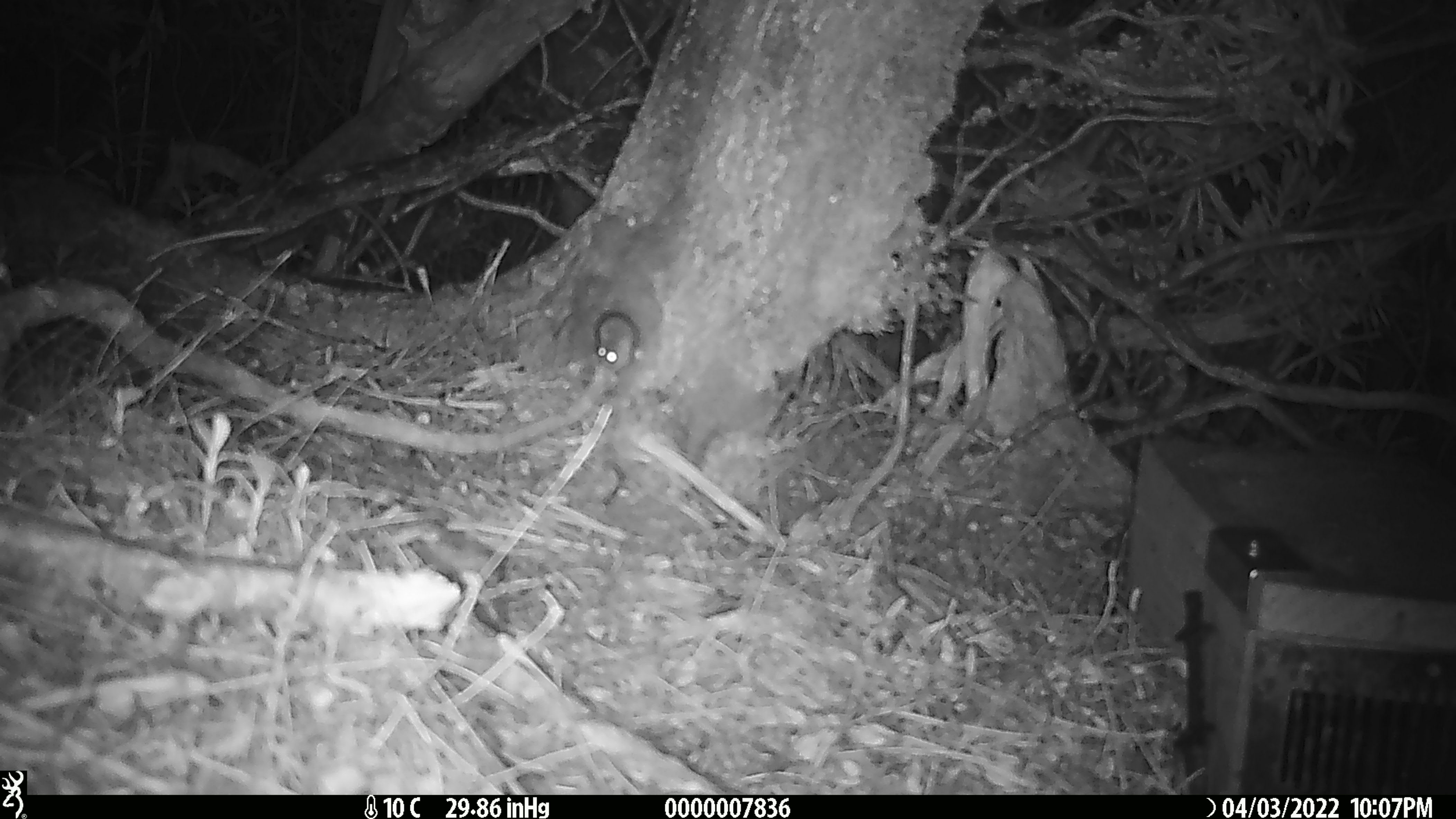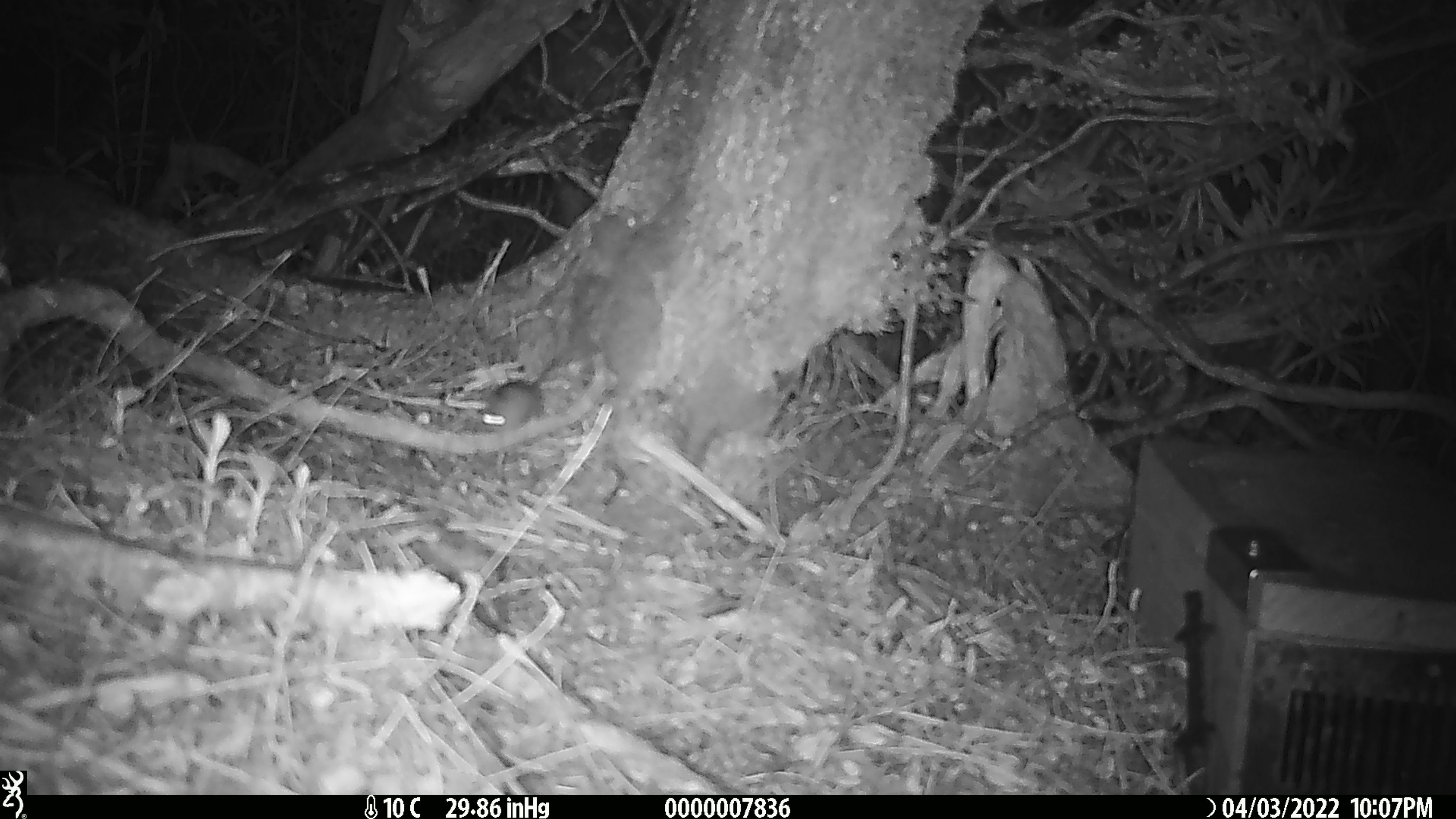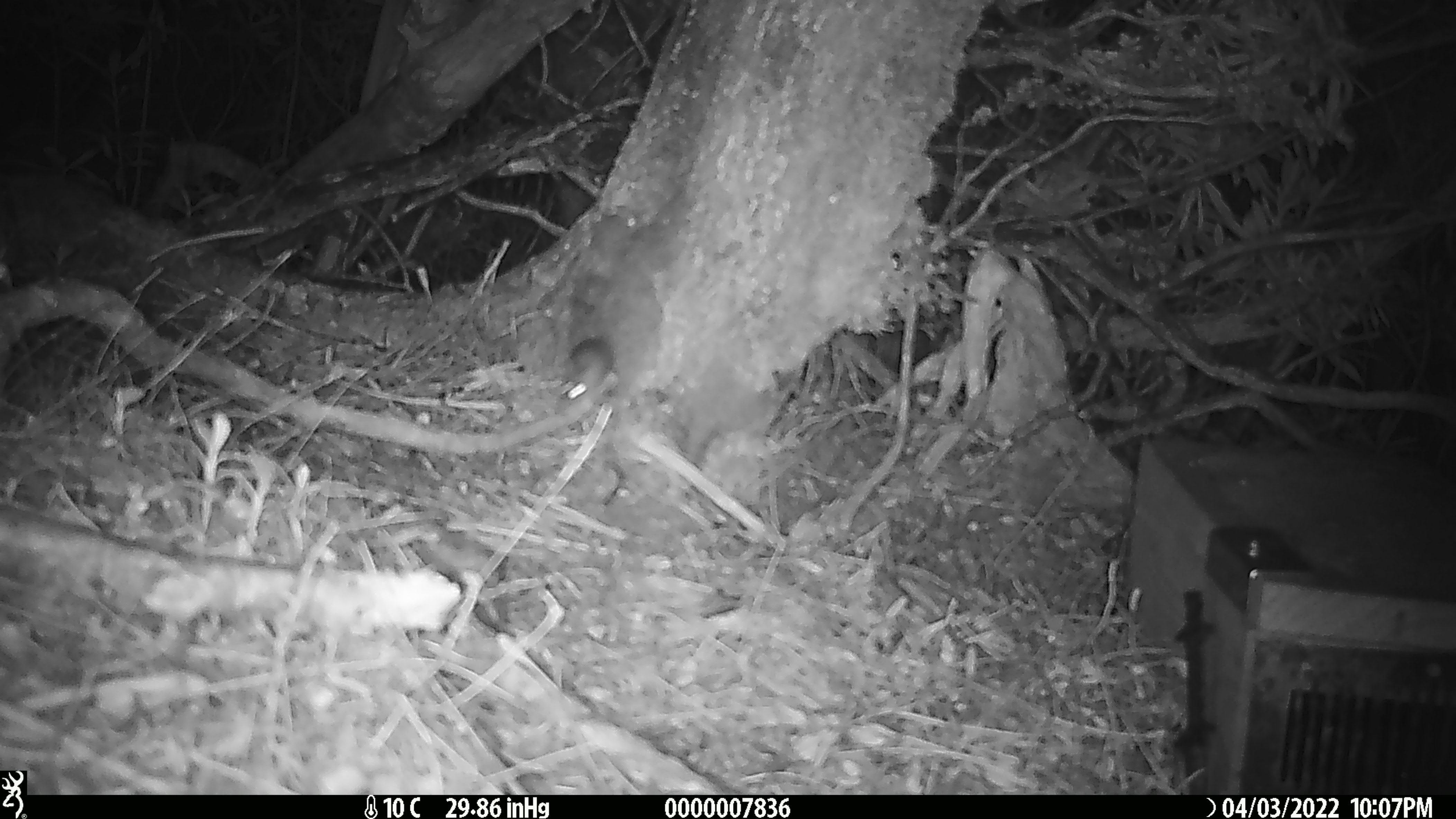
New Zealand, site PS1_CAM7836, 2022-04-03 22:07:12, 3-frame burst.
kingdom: Animalia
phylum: Chordata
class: Mammalia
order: Rodentia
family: Muridae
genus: Mus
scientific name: Mus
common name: mouse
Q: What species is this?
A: Mouse (Mus).